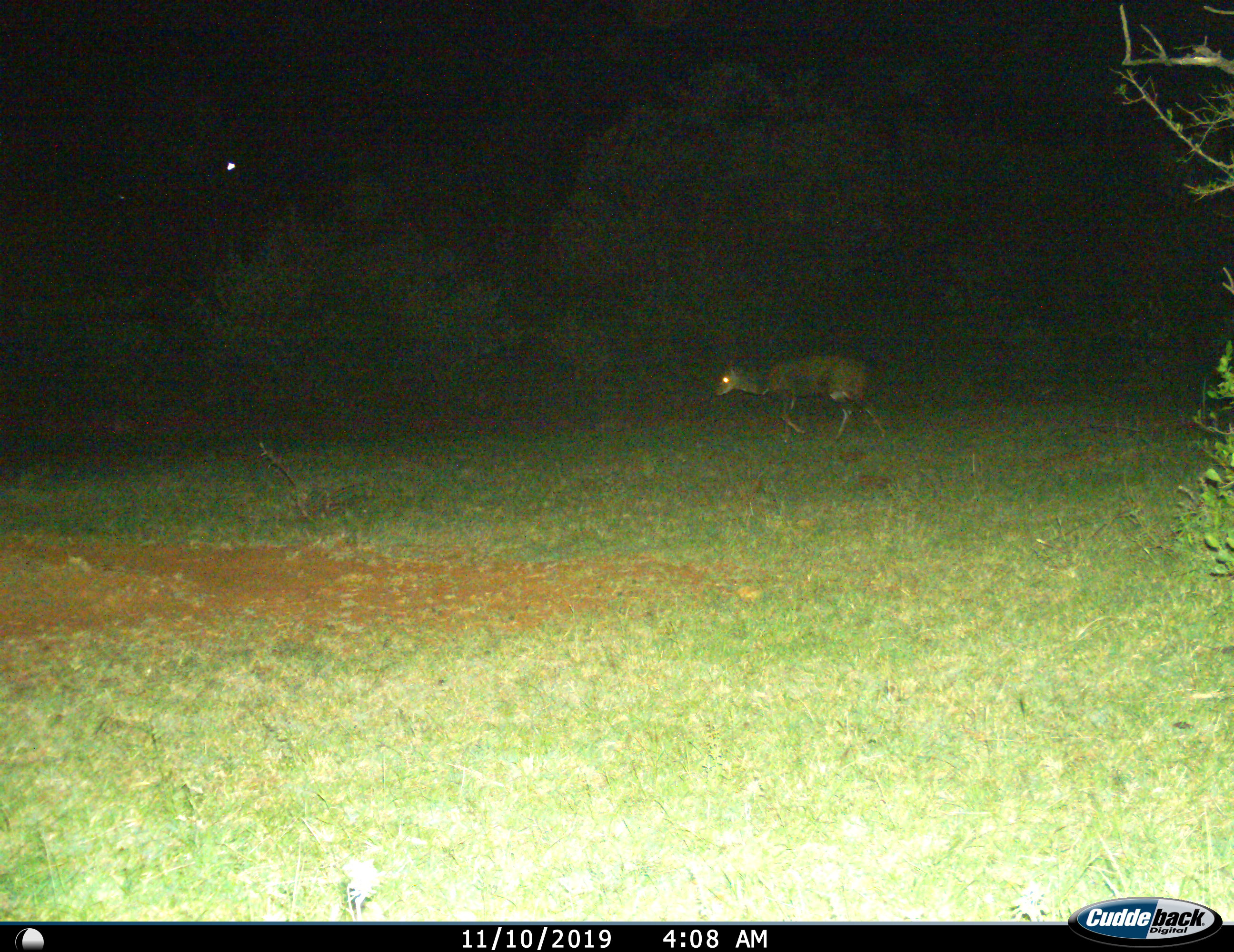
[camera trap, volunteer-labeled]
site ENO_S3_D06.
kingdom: Animalia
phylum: Chordata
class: Mammalia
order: Artiodactyla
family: Bovidae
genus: Madoqua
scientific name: Madoqua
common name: dik-dik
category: dikdik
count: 1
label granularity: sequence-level